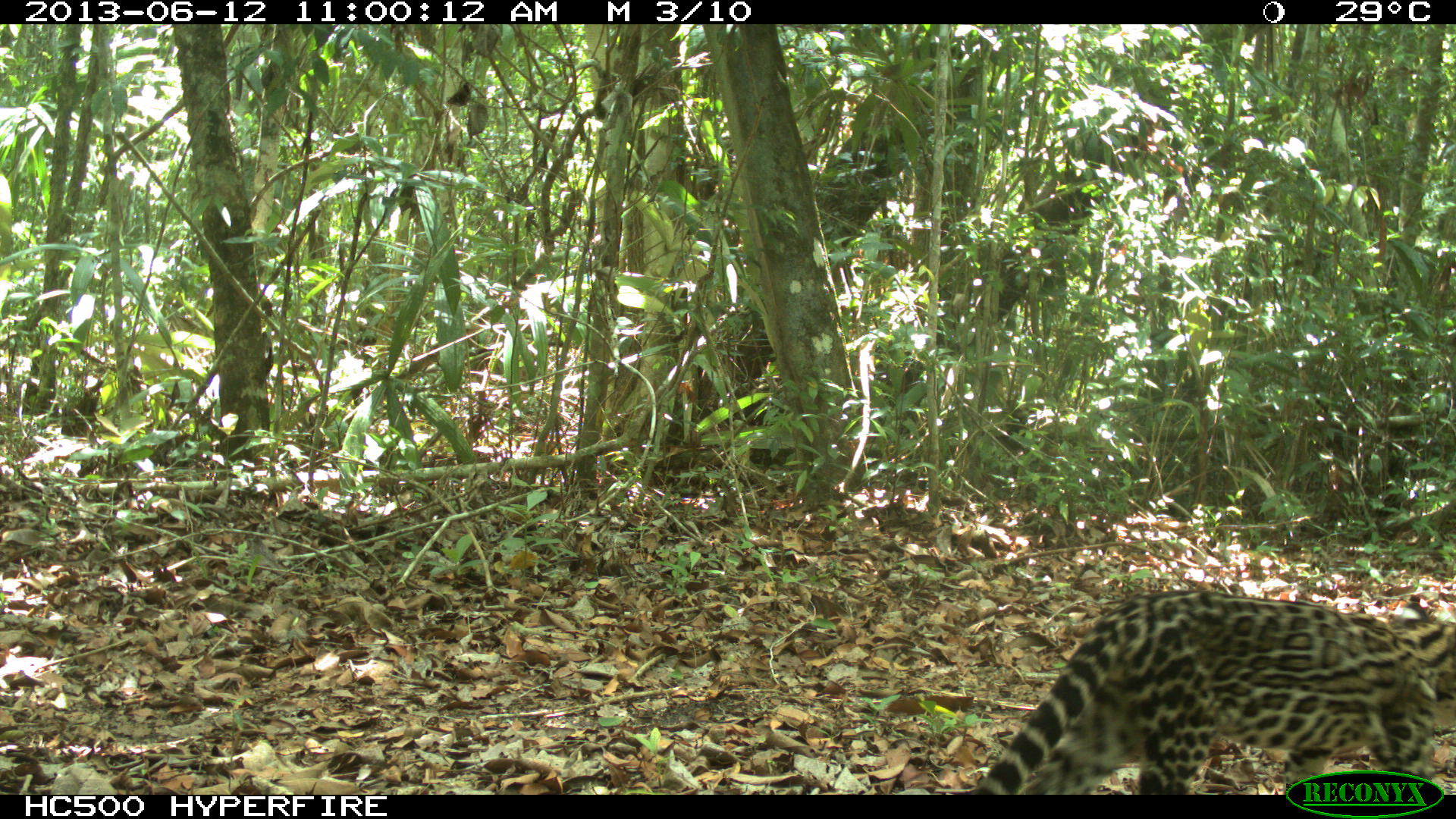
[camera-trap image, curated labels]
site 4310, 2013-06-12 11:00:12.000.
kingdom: Animalia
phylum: Chordata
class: Mammalia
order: Carnivora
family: Felidae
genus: Leopardus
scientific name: Leopardus pardalis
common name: ocelot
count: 1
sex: female